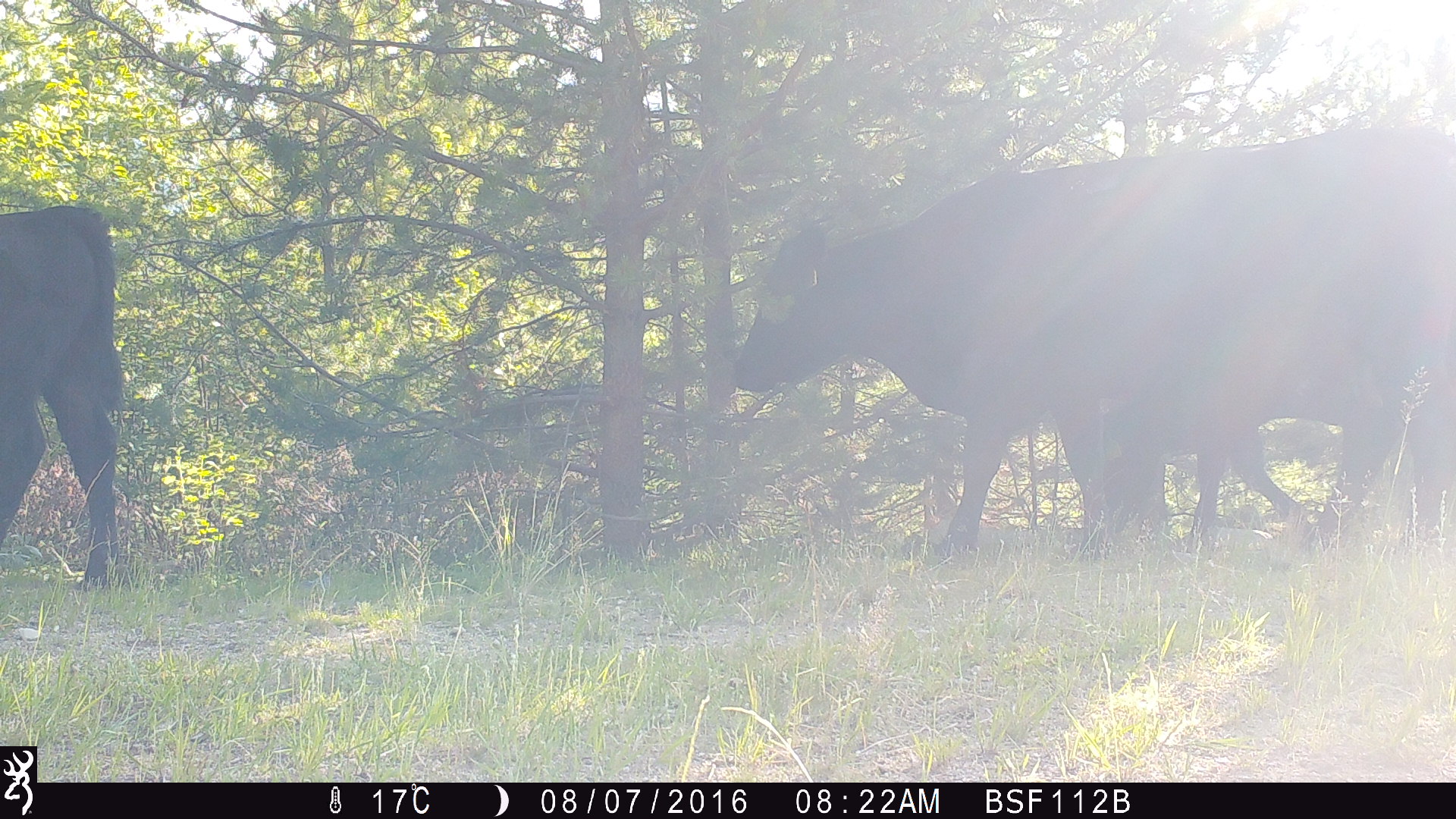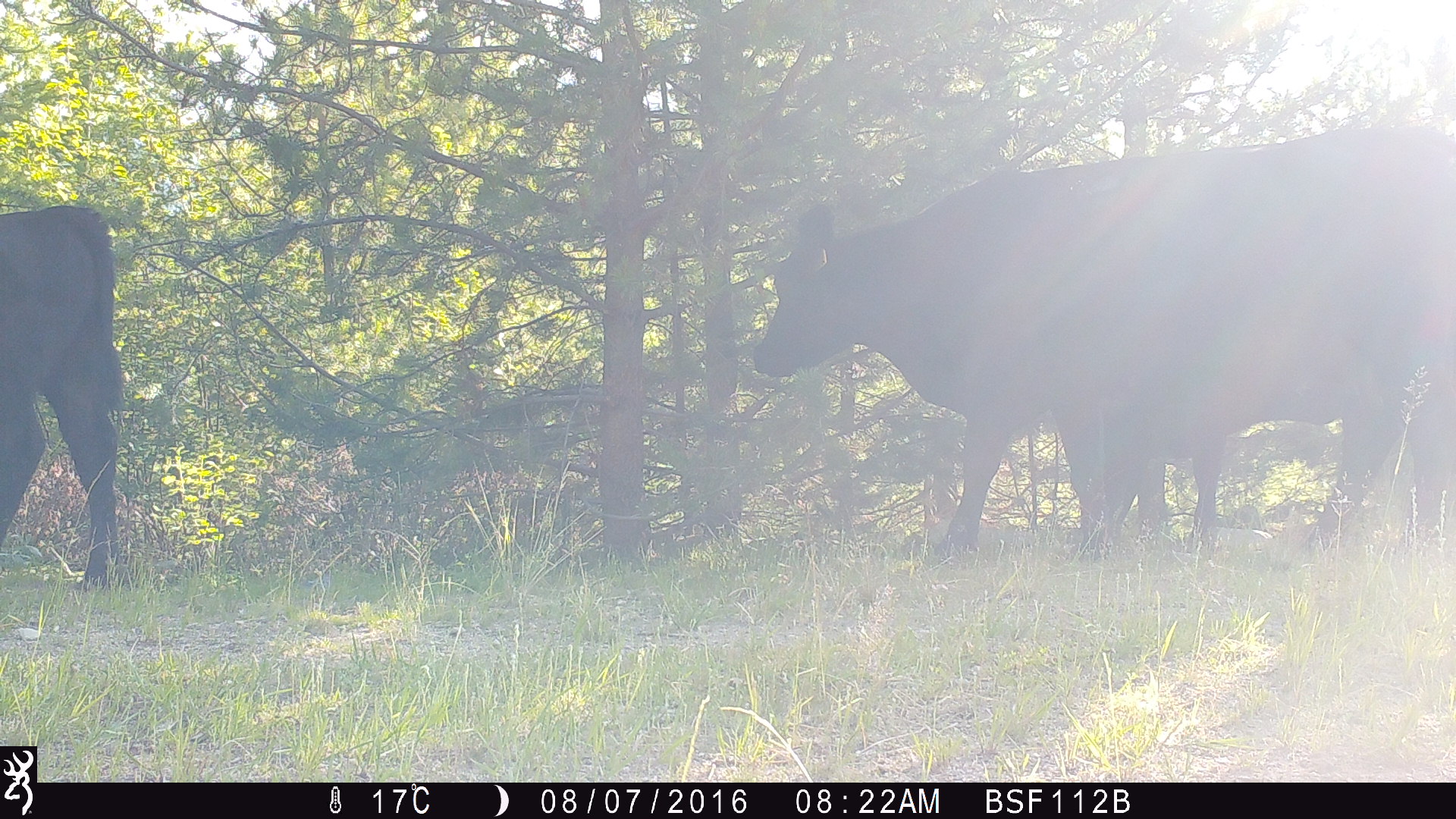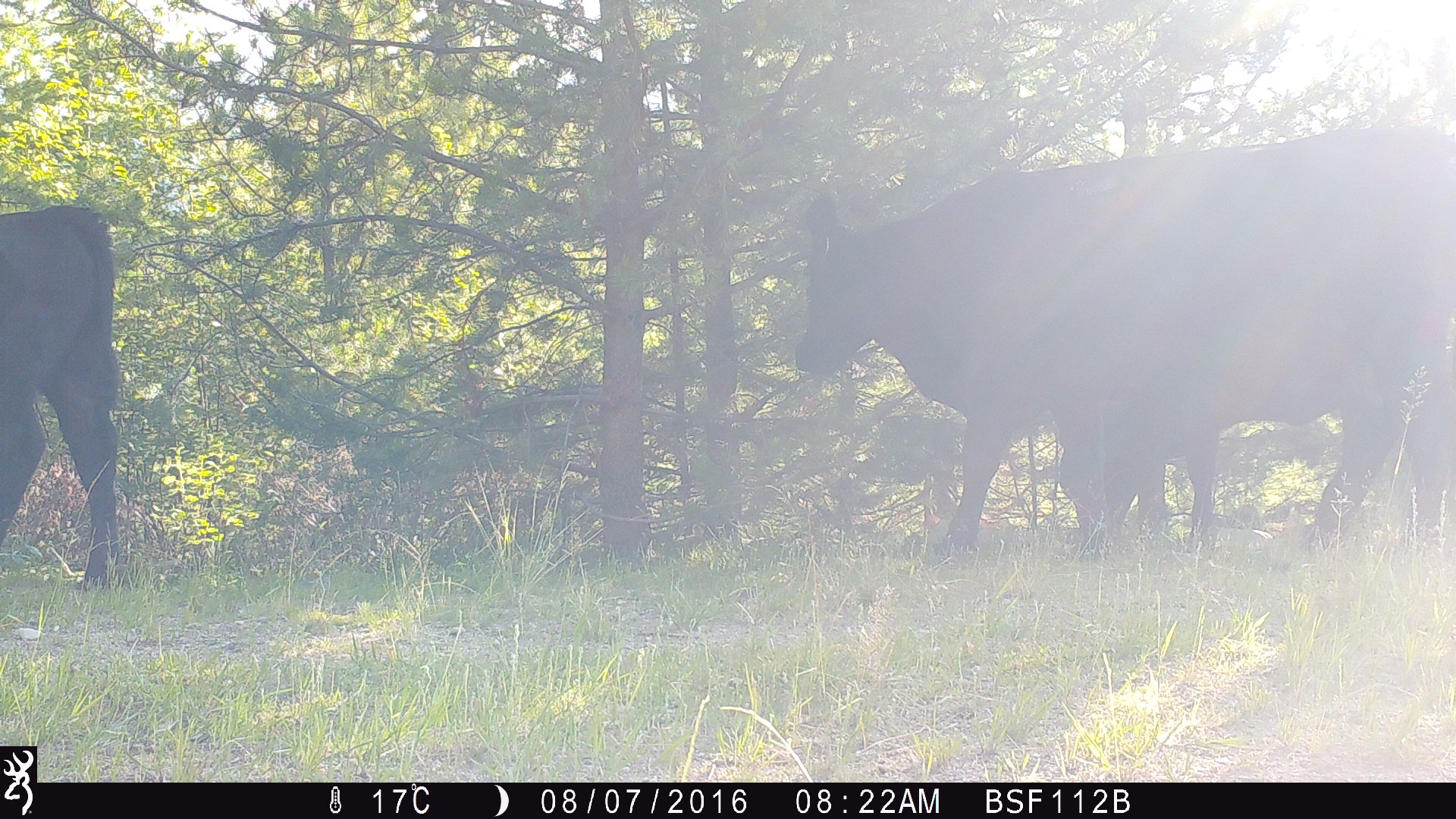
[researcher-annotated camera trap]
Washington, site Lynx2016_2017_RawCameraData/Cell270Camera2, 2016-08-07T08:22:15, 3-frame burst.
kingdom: Animalia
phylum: Chordata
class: Mammalia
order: Artiodactyla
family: Bovidae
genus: Bos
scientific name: Bos taurus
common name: domestic cattle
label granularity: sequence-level